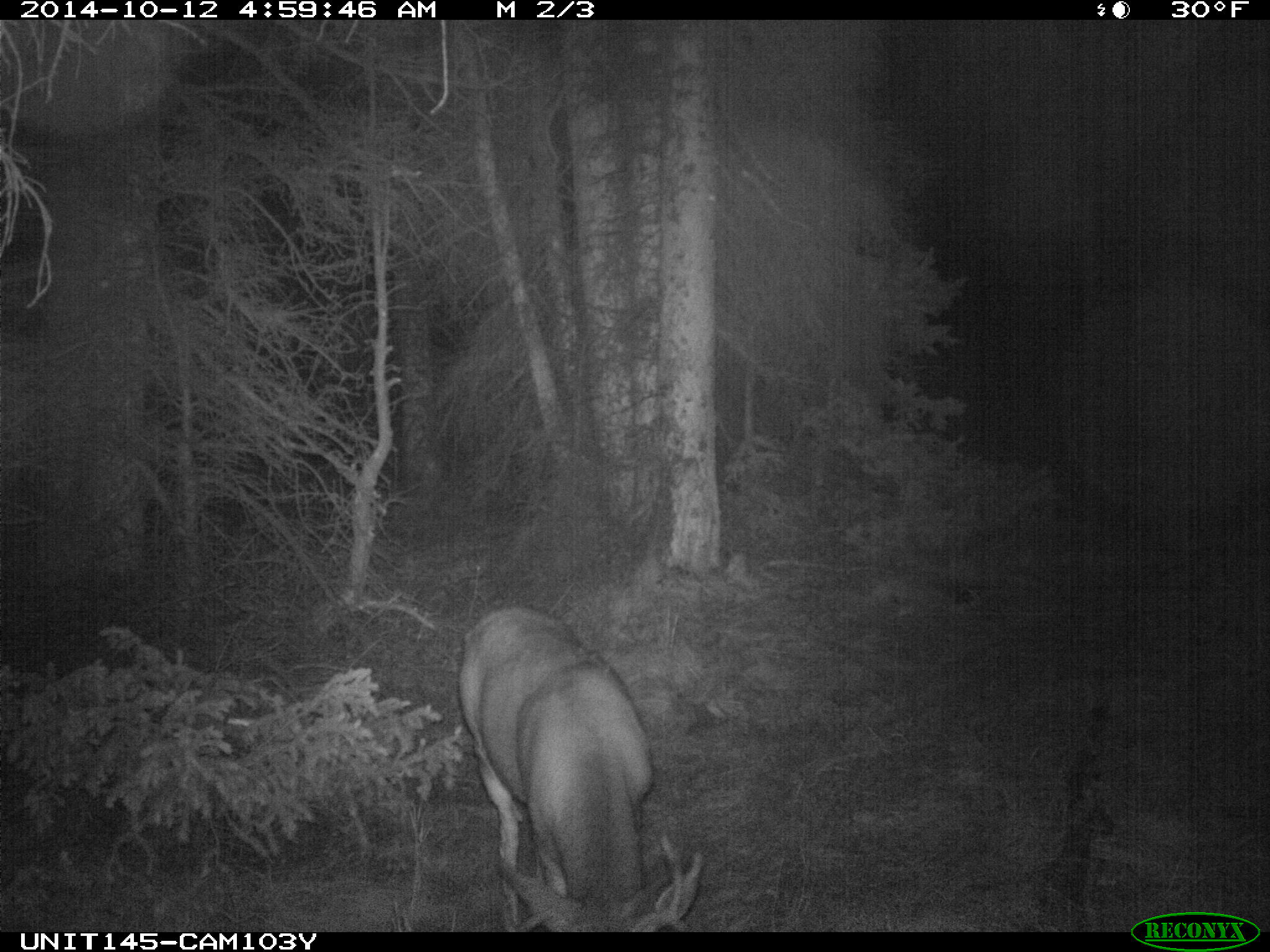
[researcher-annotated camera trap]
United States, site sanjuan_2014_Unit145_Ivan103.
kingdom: Animalia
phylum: Chordata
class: Mammalia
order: Artiodactyla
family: Cervidae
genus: Odocoileus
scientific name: Odocoileus hemionus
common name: mule deer